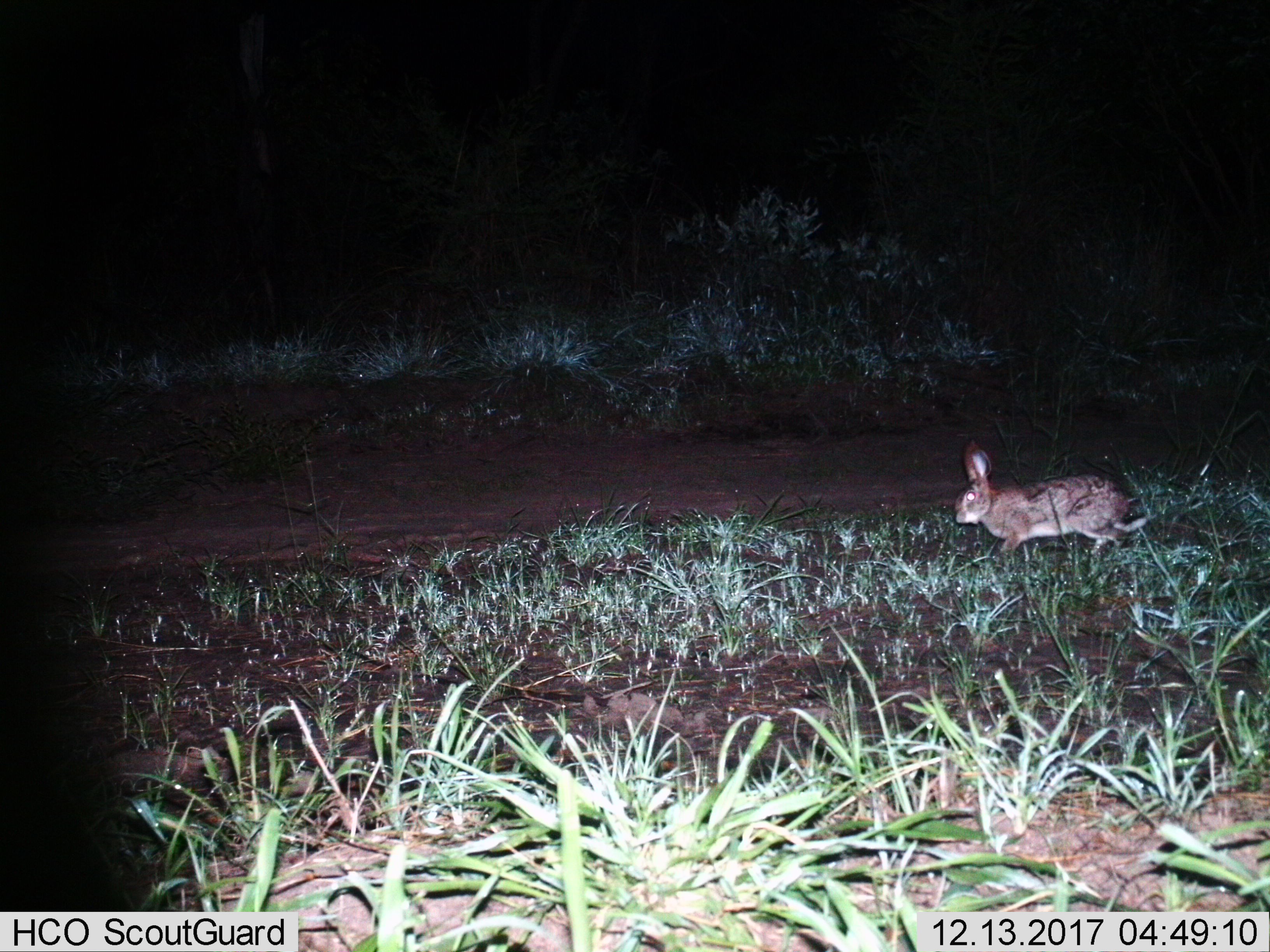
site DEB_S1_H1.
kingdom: Animalia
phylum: Chordata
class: Mammalia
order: Lagomorpha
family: Leporidae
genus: Lepus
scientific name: Lepus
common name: hare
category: hareunknown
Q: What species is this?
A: Hareunknown (hare) (Lepus).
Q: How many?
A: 1.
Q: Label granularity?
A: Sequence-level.